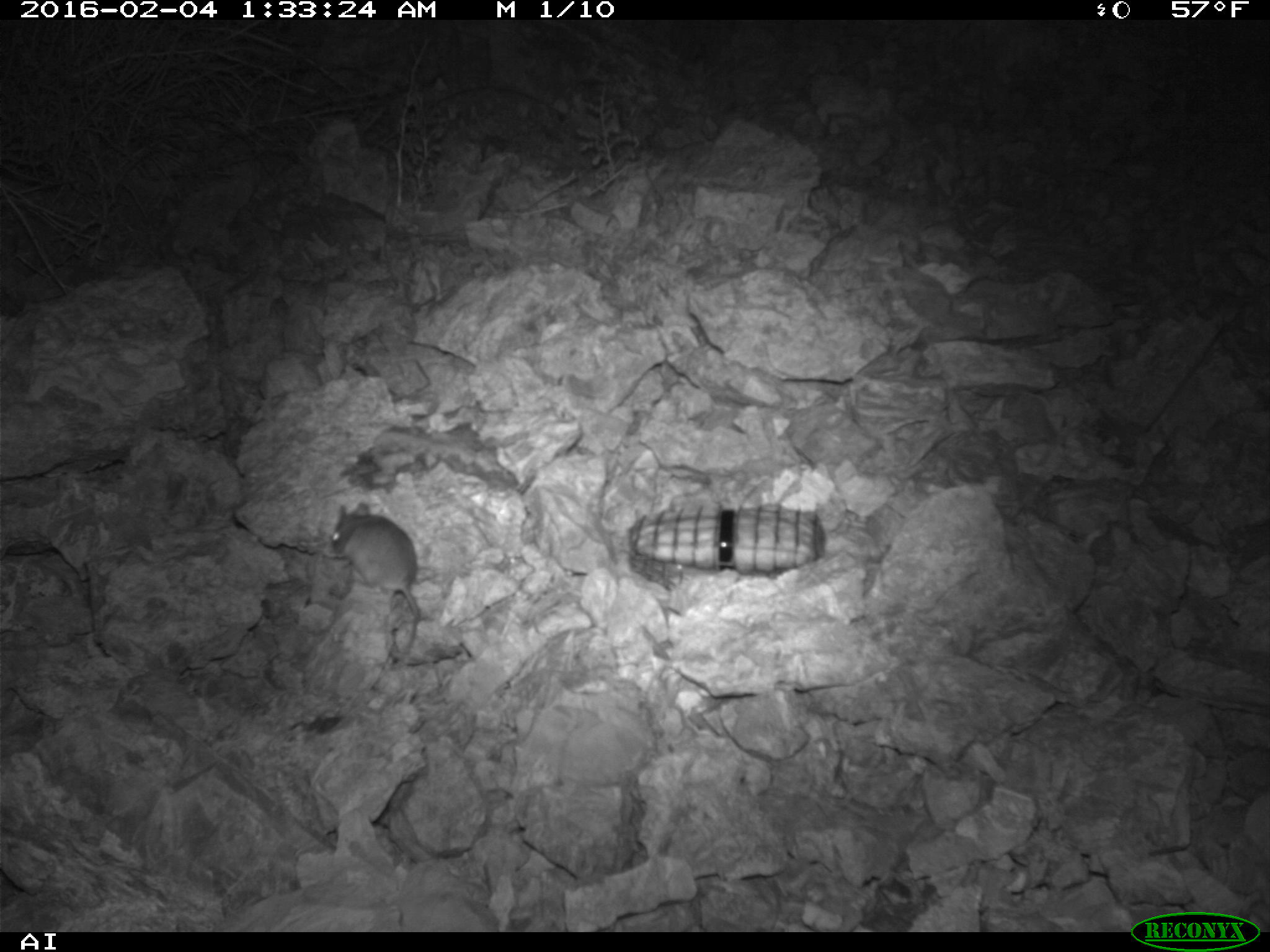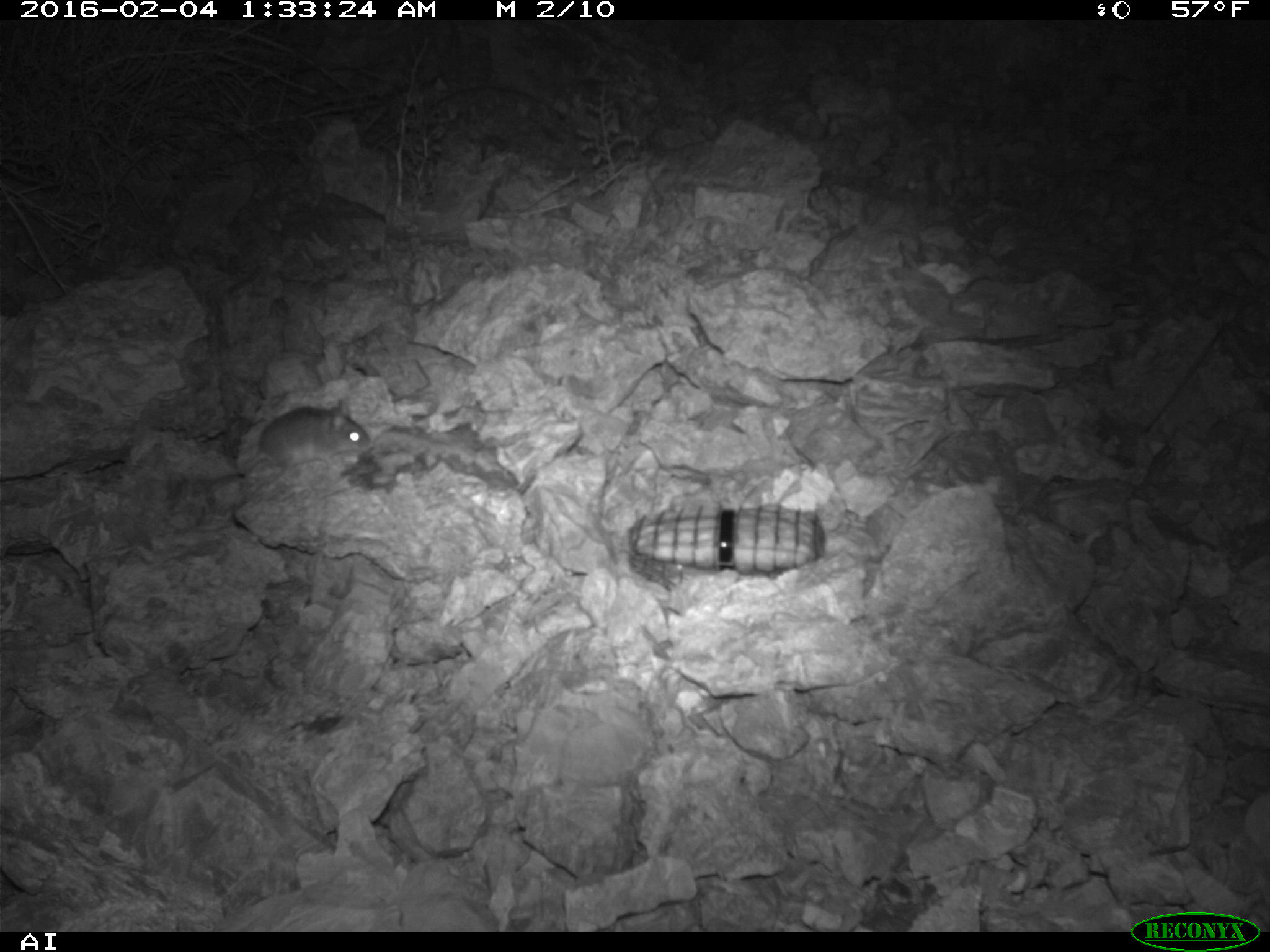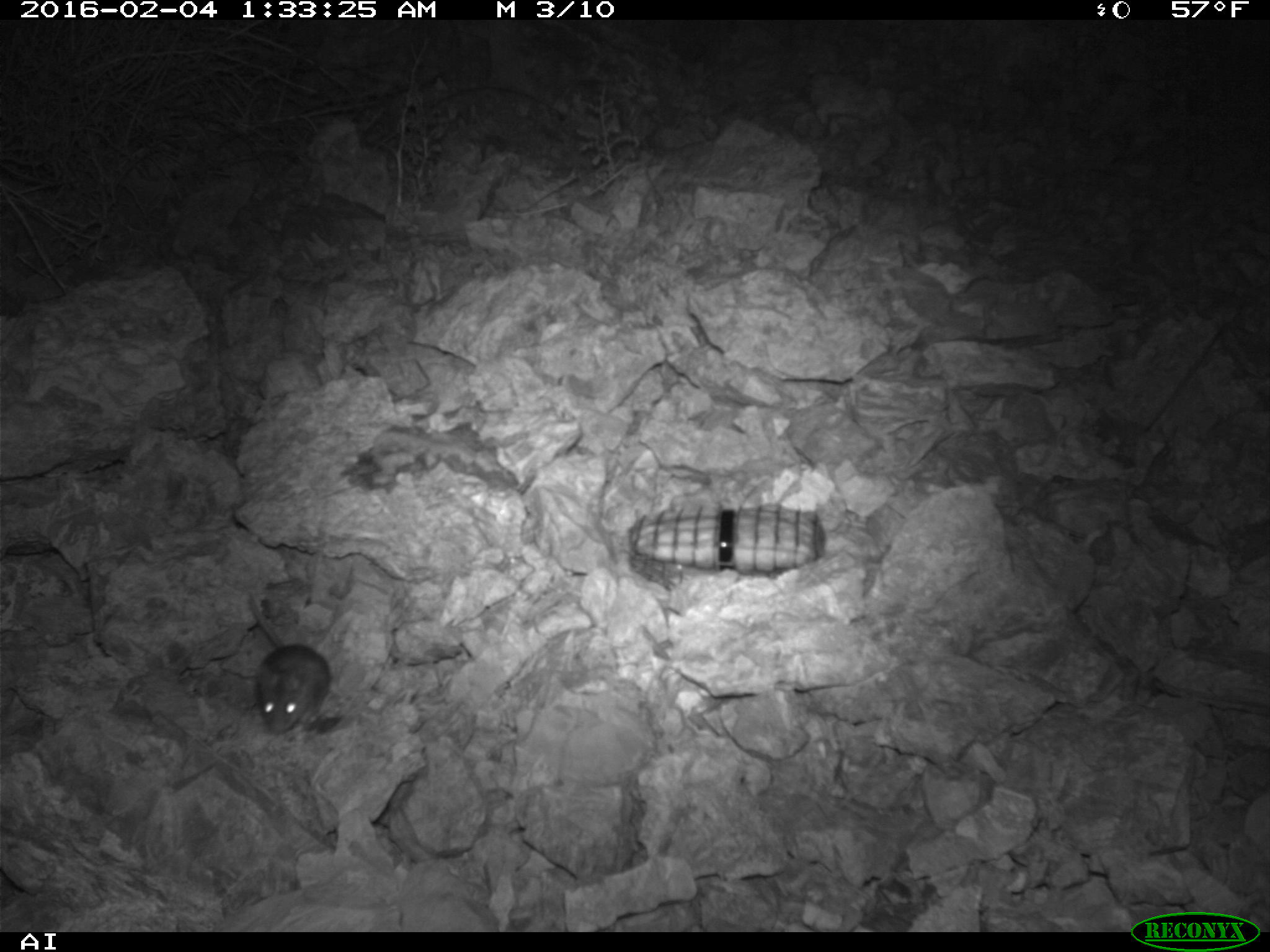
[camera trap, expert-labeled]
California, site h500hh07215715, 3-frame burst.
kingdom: Animalia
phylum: Chordata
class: Mammalia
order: Rodentia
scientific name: Rodentia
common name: rodent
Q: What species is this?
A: Rodent (Rodentia).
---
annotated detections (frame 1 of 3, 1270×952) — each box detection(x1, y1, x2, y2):
rodent: detection(329, 502, 419, 658)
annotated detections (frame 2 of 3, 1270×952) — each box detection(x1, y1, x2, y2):
rodent: detection(220, 399, 372, 488)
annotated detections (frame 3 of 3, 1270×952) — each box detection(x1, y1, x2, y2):
rodent: detection(246, 596, 332, 736)